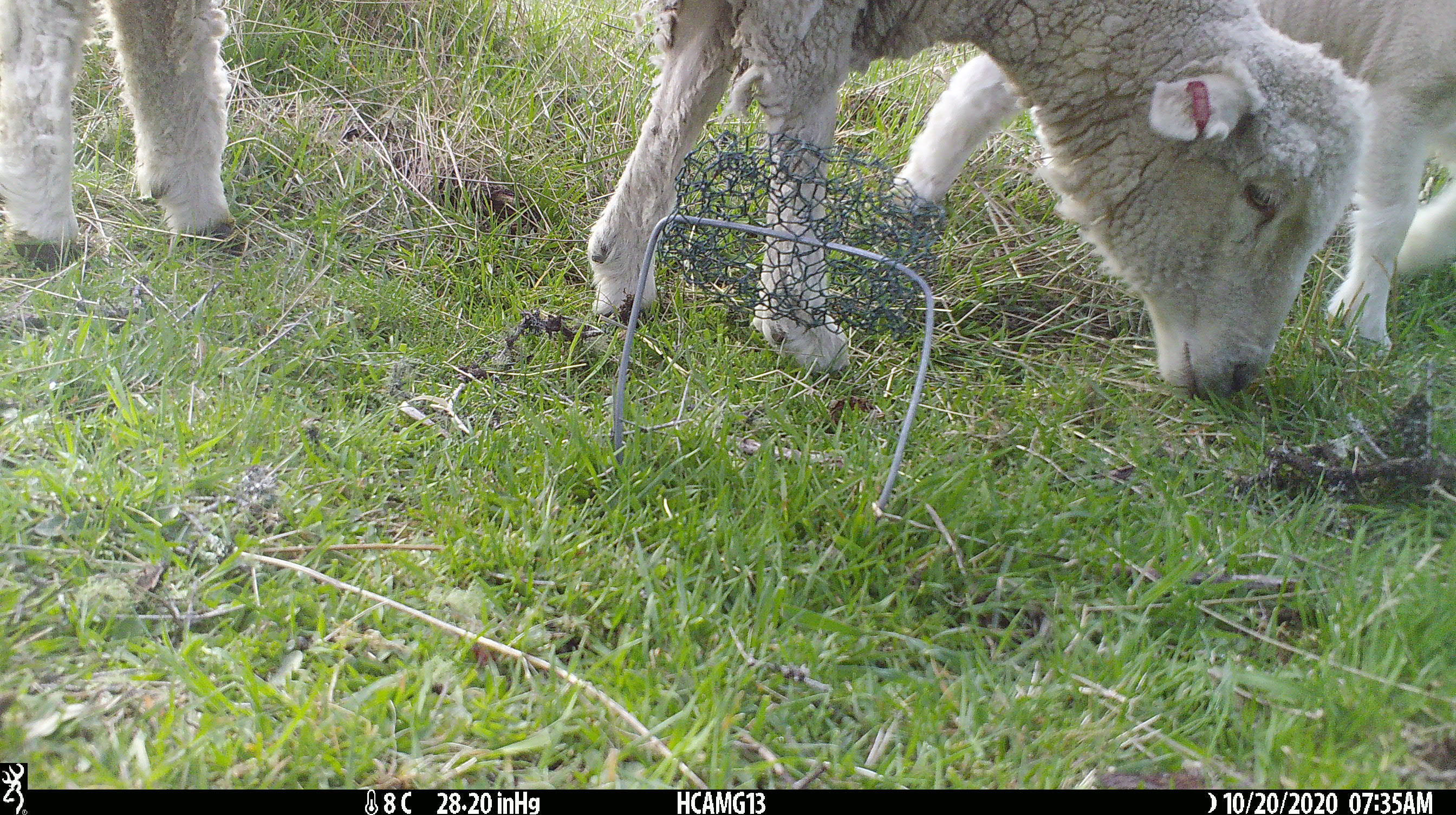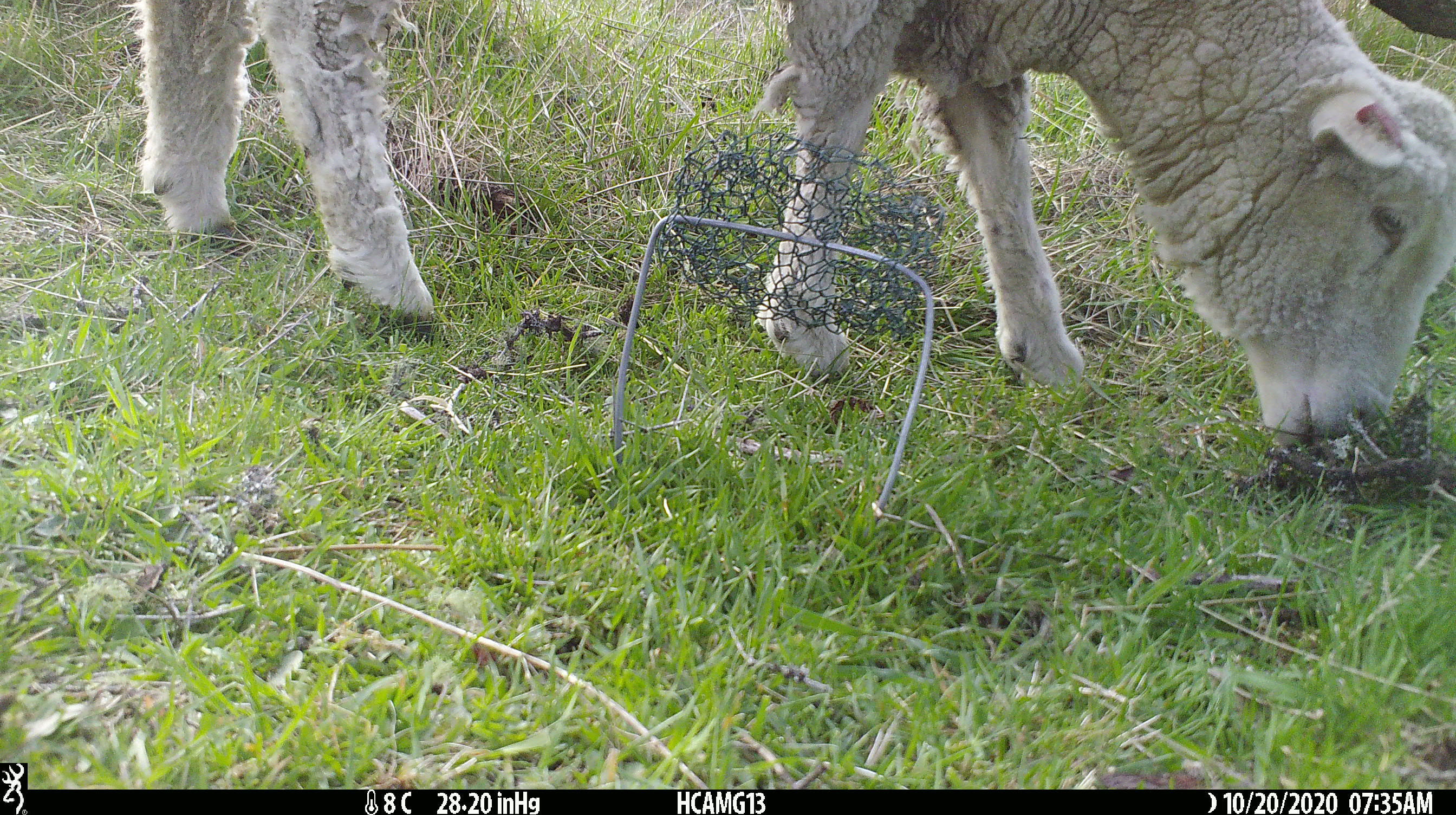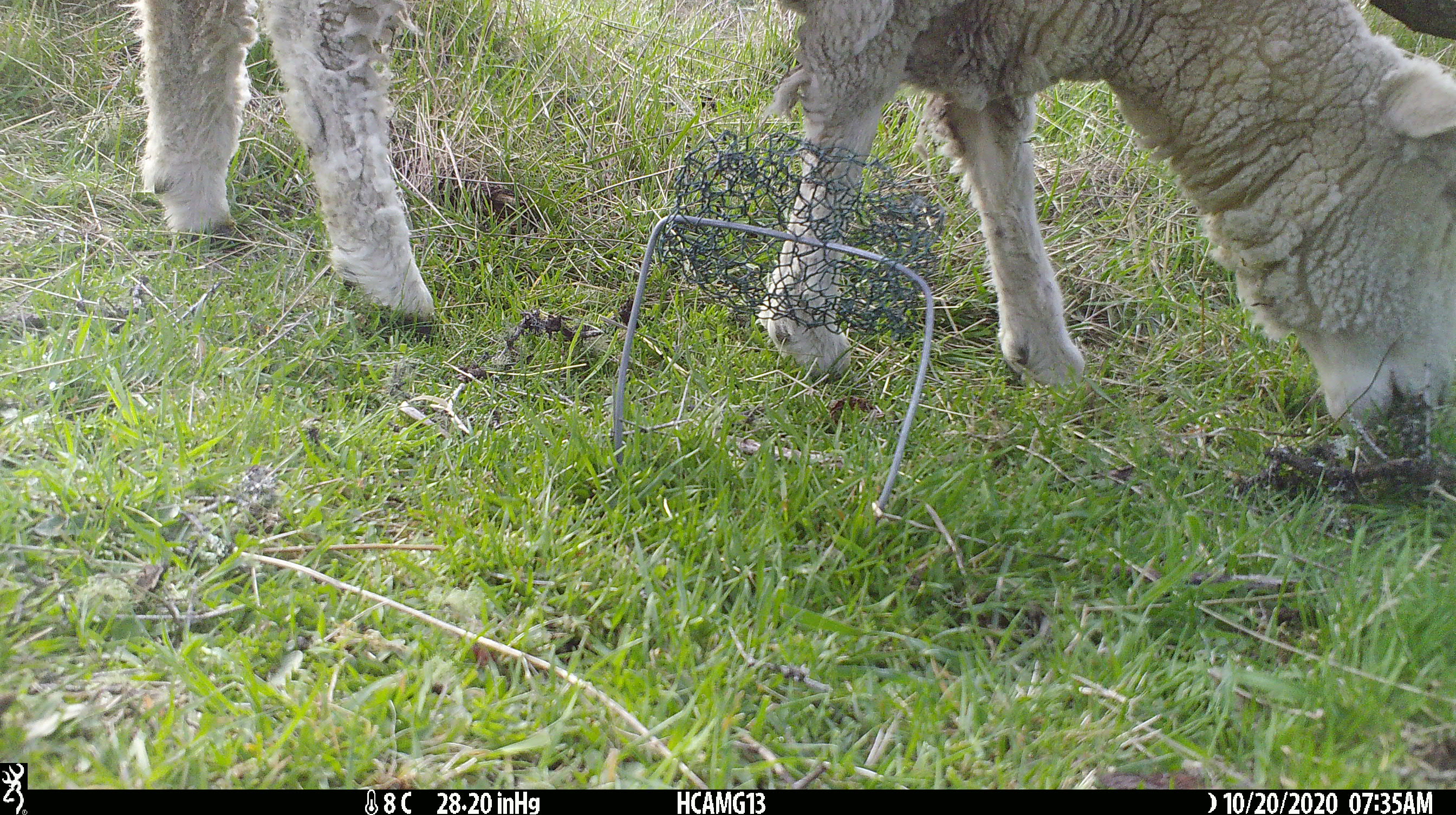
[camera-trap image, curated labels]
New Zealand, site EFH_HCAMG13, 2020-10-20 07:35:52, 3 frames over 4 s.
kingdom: Animalia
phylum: Chordata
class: Mammalia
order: Artiodactyla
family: Bovidae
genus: Ovis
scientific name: Ovis aries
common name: domestic sheep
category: sheep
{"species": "sheep (domestic sheep) (Ovis aries)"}